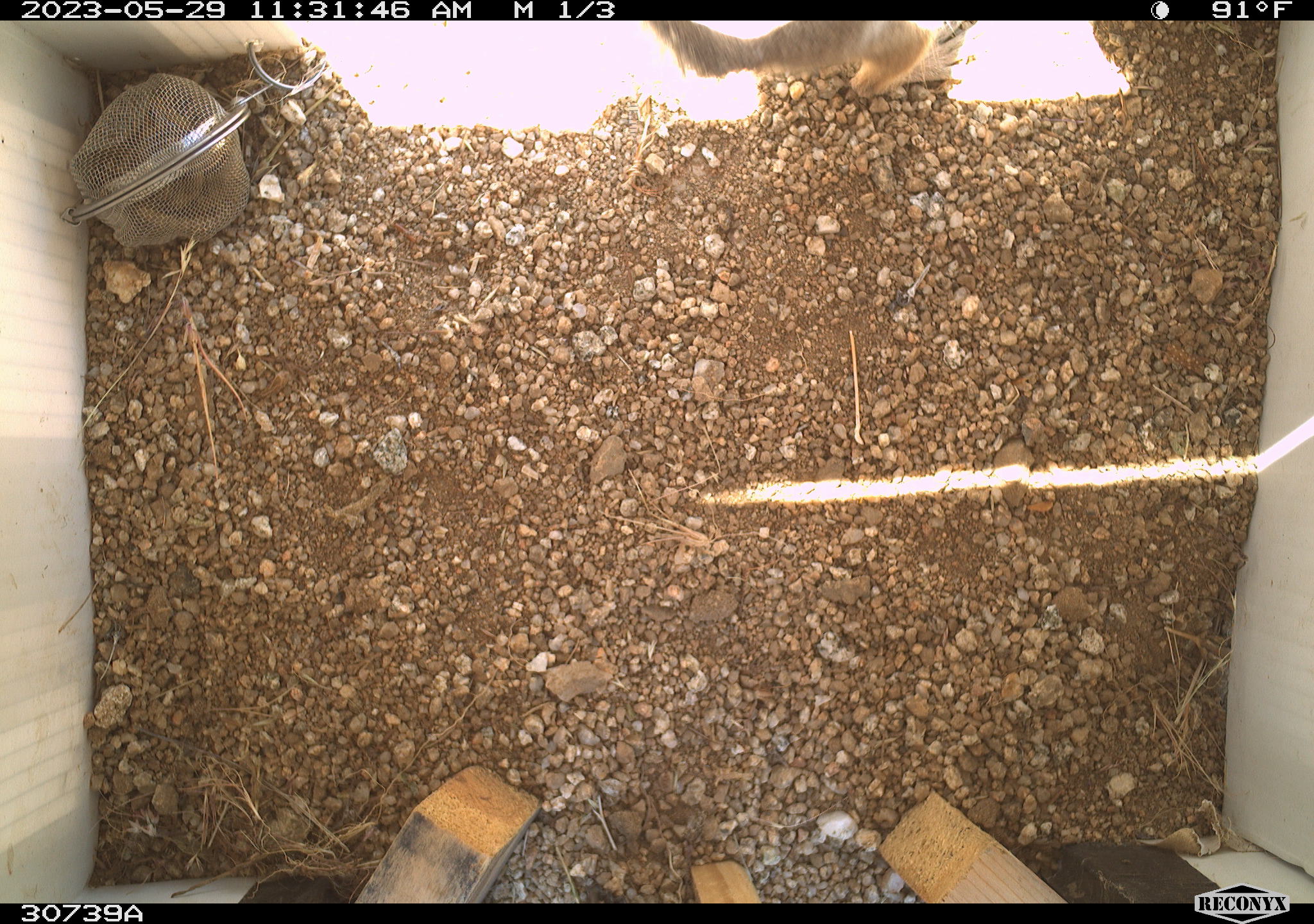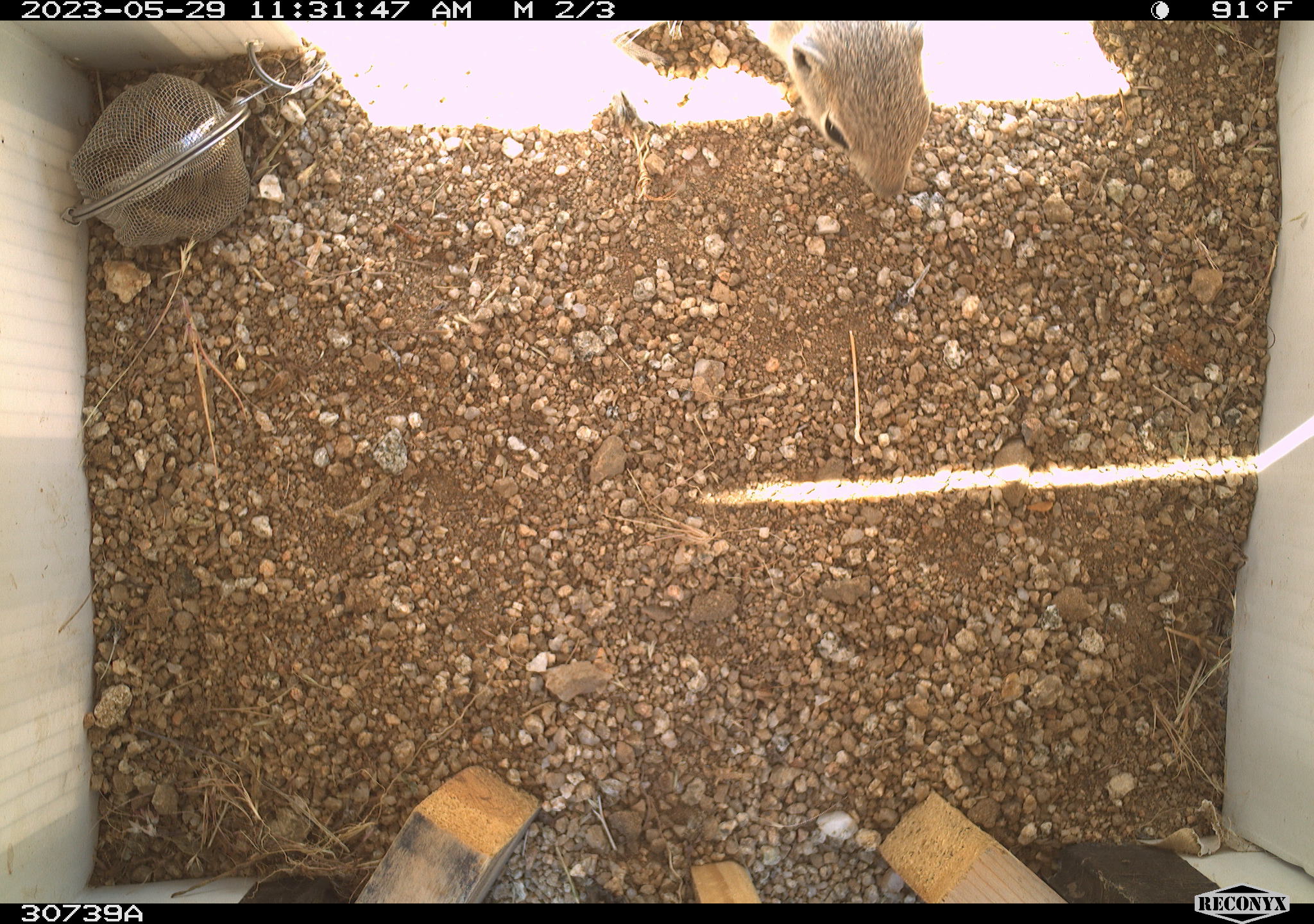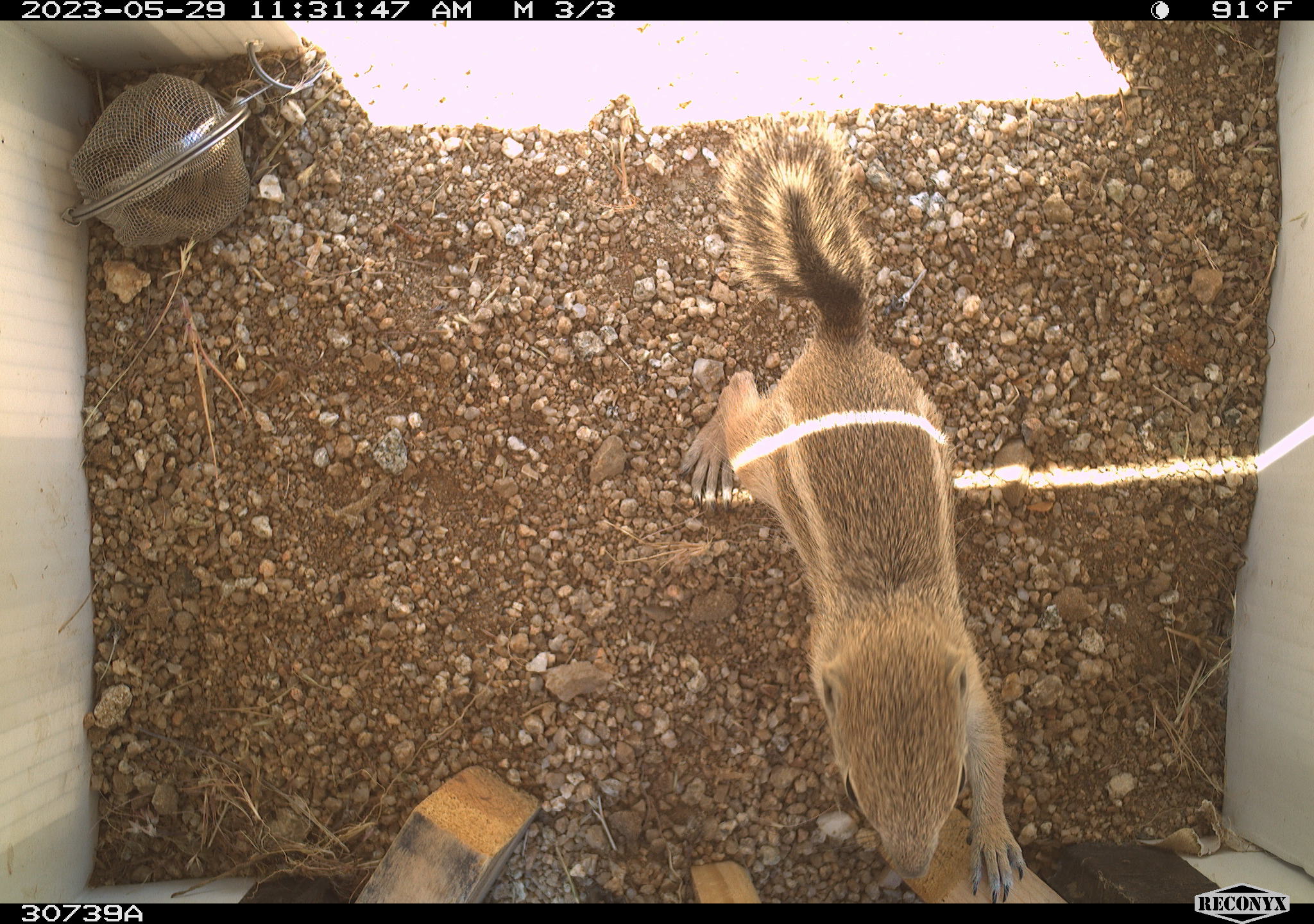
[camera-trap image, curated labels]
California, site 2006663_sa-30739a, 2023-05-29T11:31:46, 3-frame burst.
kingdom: Animalia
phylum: Chordata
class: Mammalia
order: Rodentia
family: Sciuridae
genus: Ammospermophilus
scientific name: Ammospermophilus leucurus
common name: white-tailed antelope squirrel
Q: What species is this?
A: White-tailed antelope squirrel (Ammospermophilus leucurus).